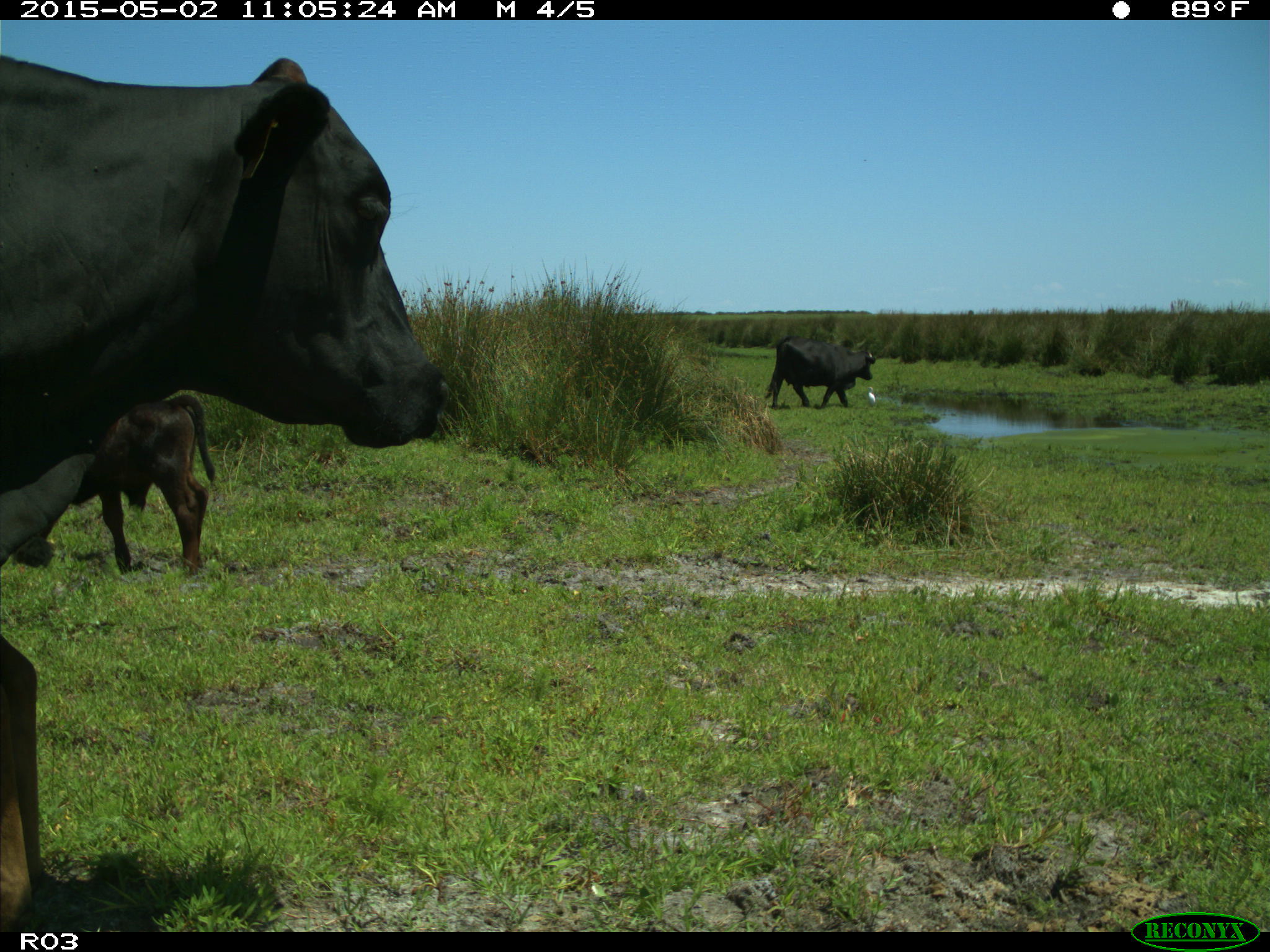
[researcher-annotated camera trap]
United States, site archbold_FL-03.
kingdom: Animalia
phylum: Chordata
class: Mammalia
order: Artiodactyla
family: Bovidae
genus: Bos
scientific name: Bos taurus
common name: domestic cow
Bos taurus (domestic cow).